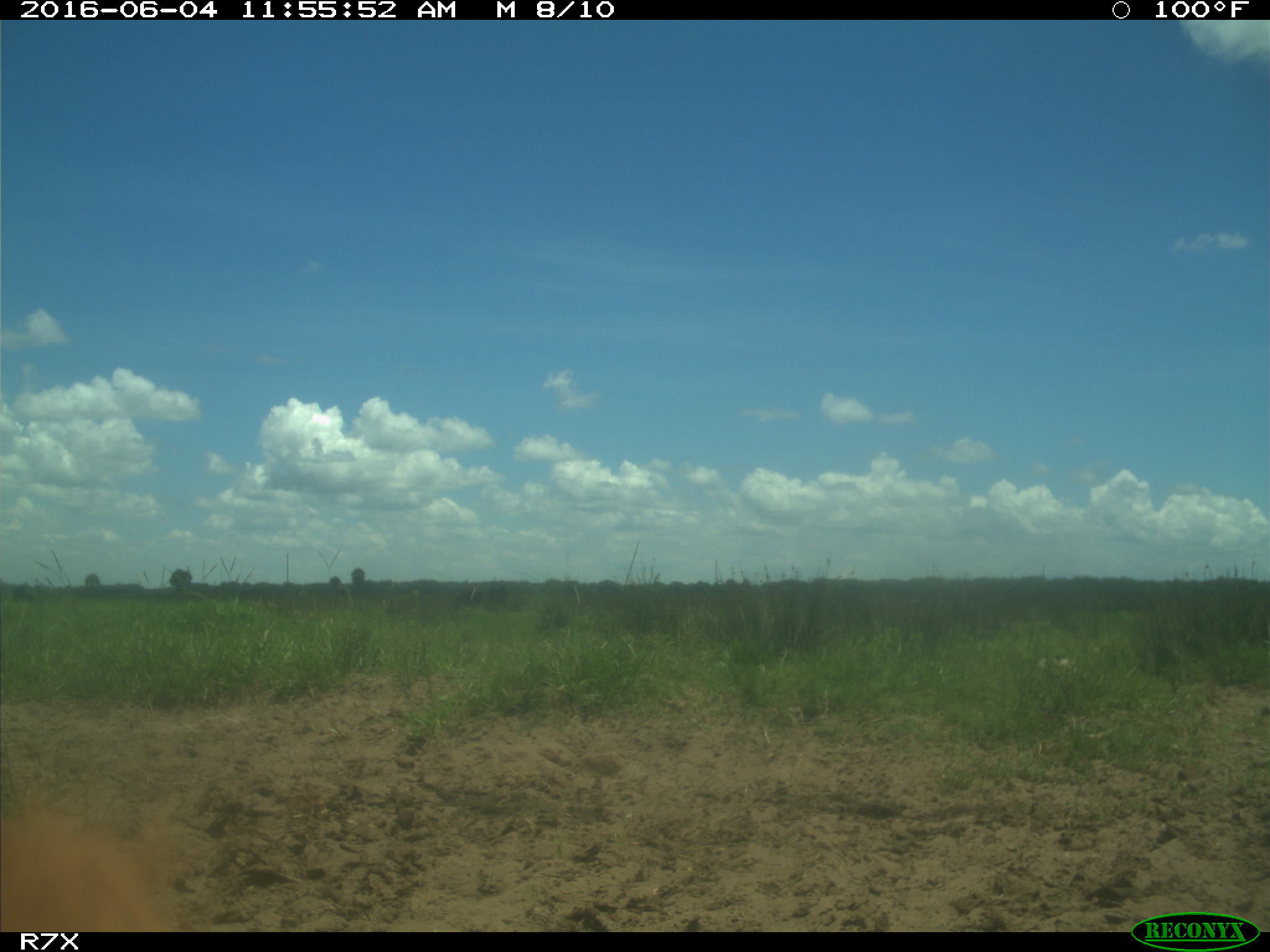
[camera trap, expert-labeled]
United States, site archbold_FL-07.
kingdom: Animalia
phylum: Chordata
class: Mammalia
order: Artiodactyla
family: Bovidae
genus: Bos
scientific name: Bos taurus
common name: domestic cow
Bos taurus (domestic cow).